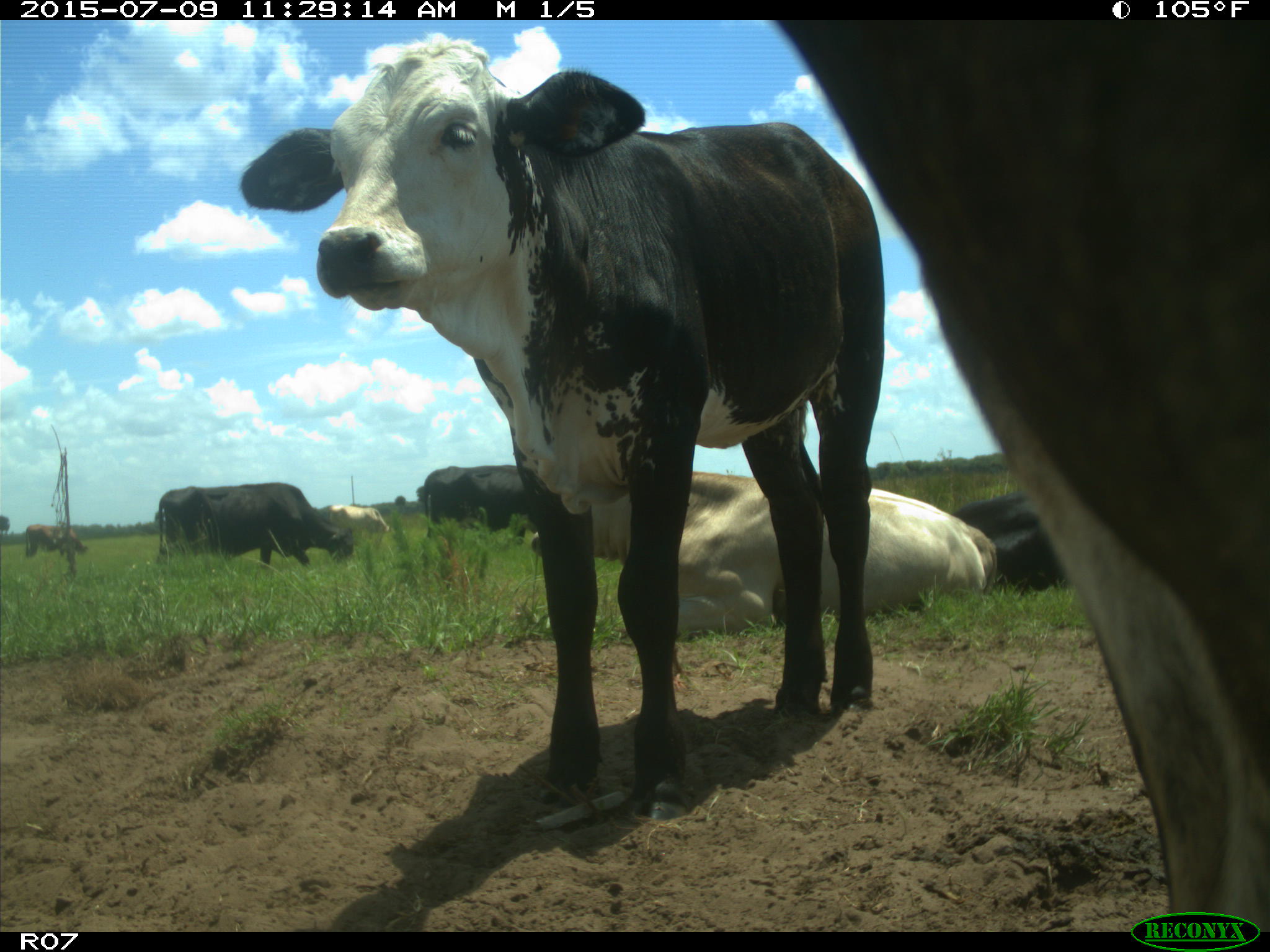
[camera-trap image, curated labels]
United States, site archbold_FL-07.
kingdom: Animalia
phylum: Chordata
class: Mammalia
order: Artiodactyla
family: Bovidae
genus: Bos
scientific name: Bos taurus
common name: domestic cow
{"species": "Bos taurus (domestic cow)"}